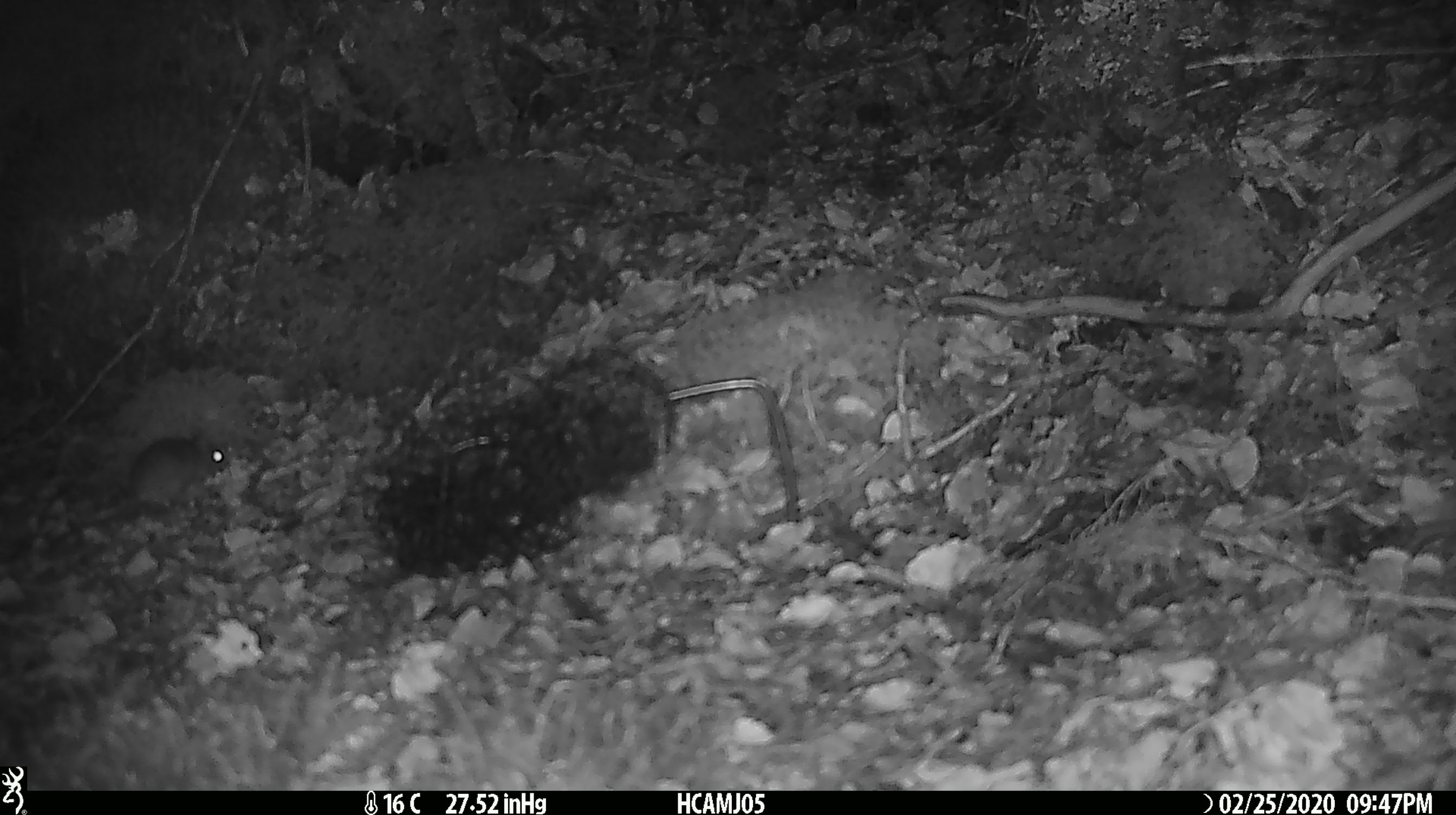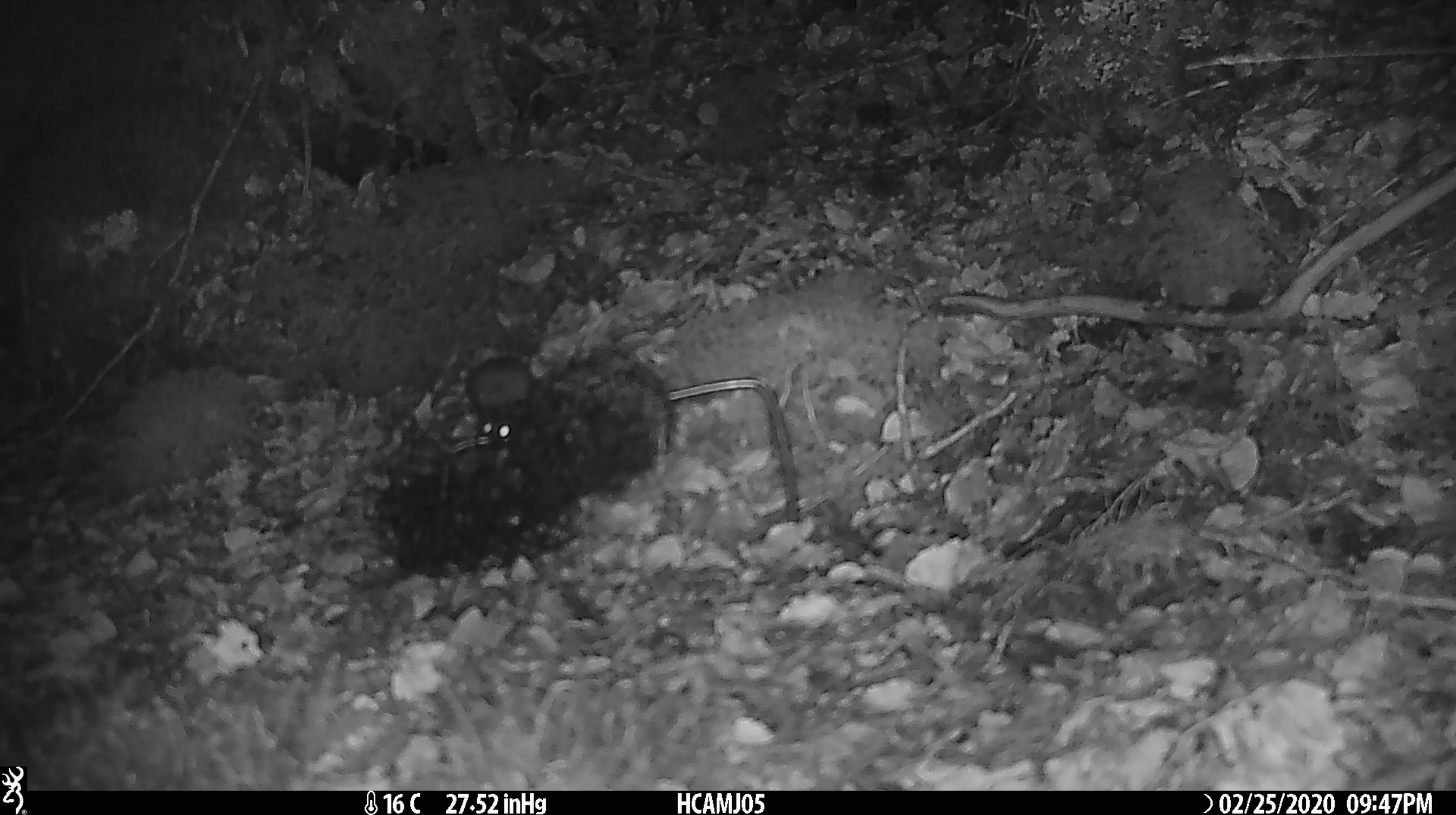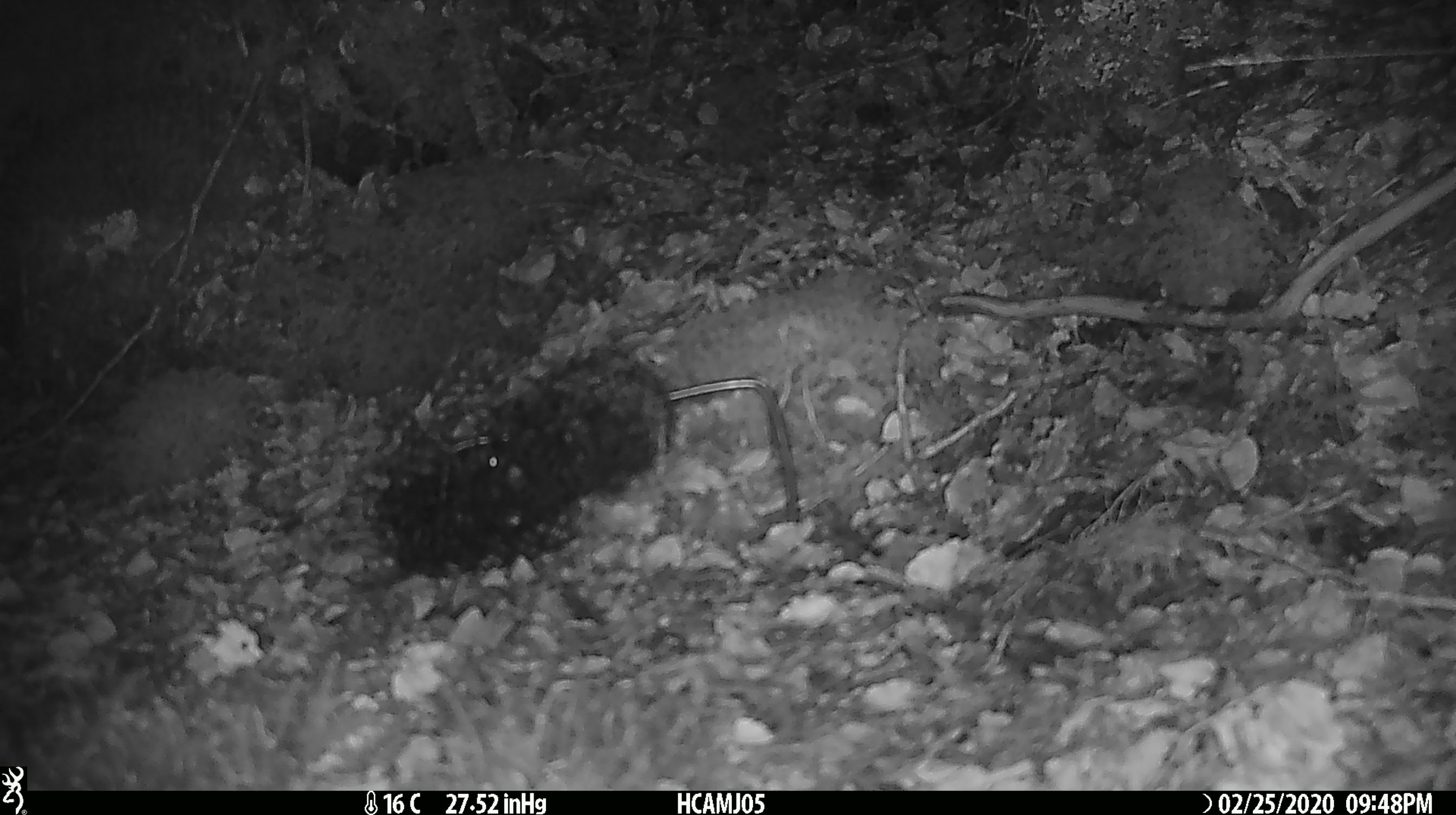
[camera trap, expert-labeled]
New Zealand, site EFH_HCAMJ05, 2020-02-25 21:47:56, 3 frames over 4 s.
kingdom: Animalia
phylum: Chordata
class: Mammalia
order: Rodentia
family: Muridae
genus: Mus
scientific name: Mus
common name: mouse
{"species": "mouse (Mus)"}